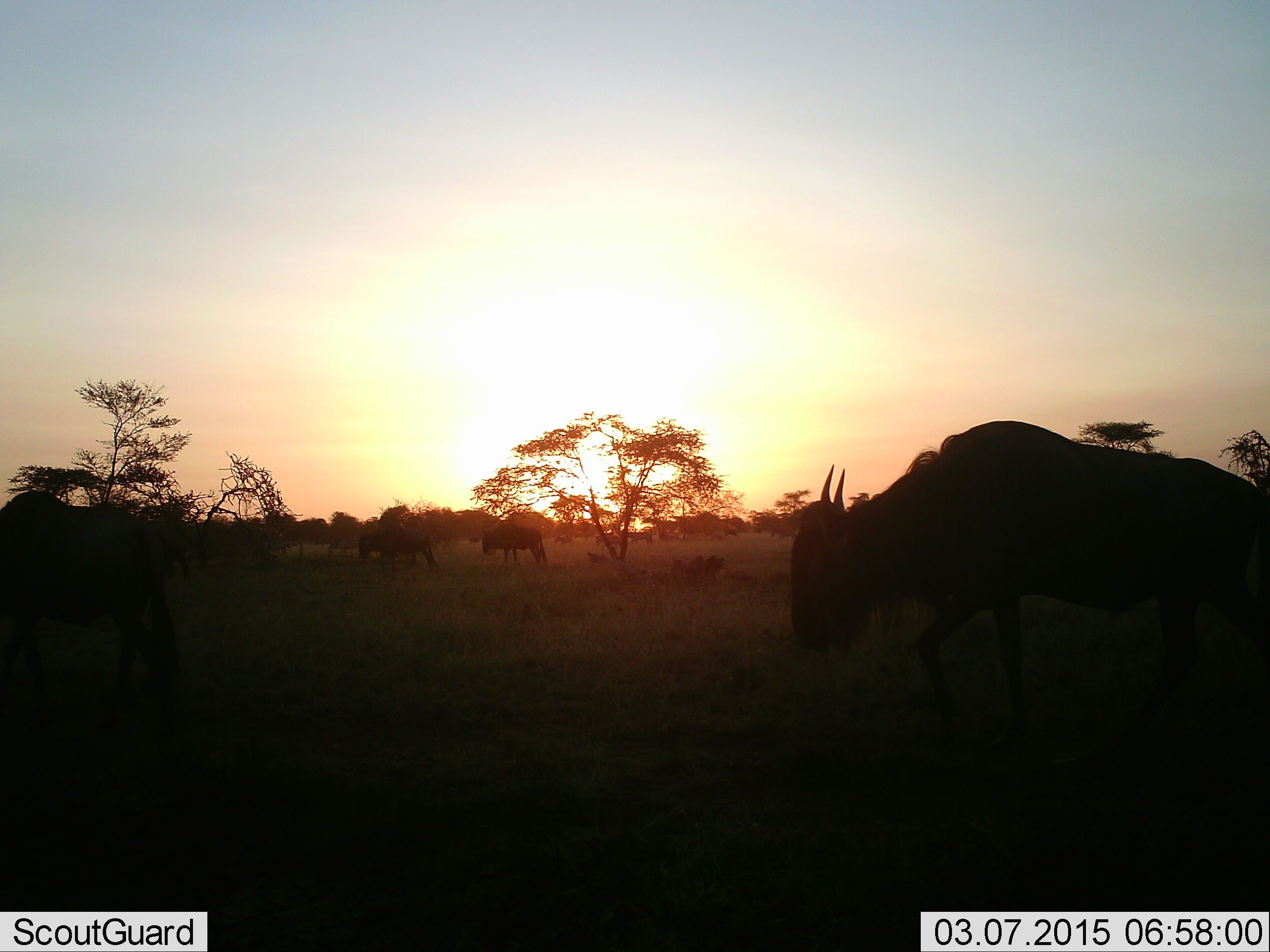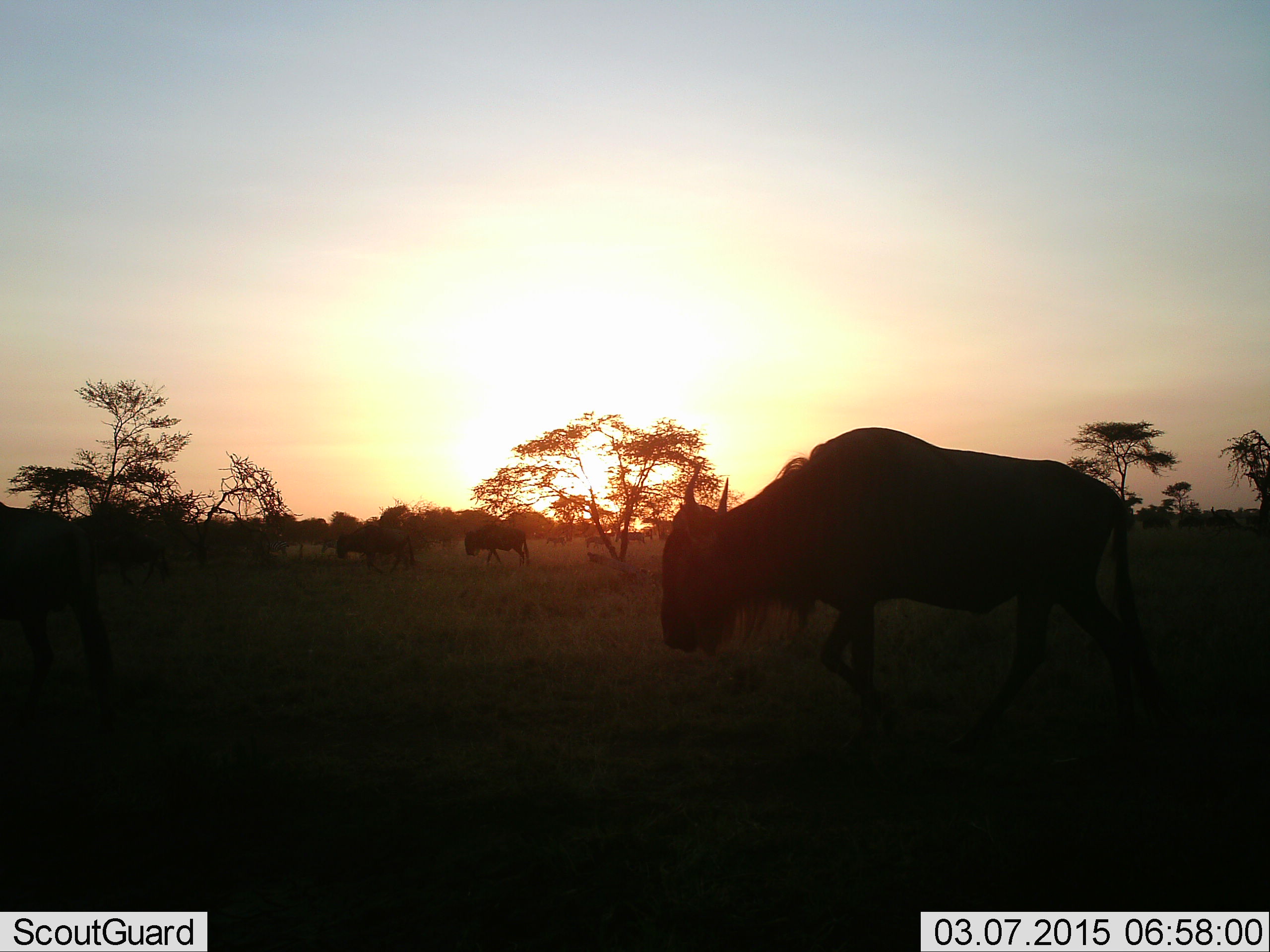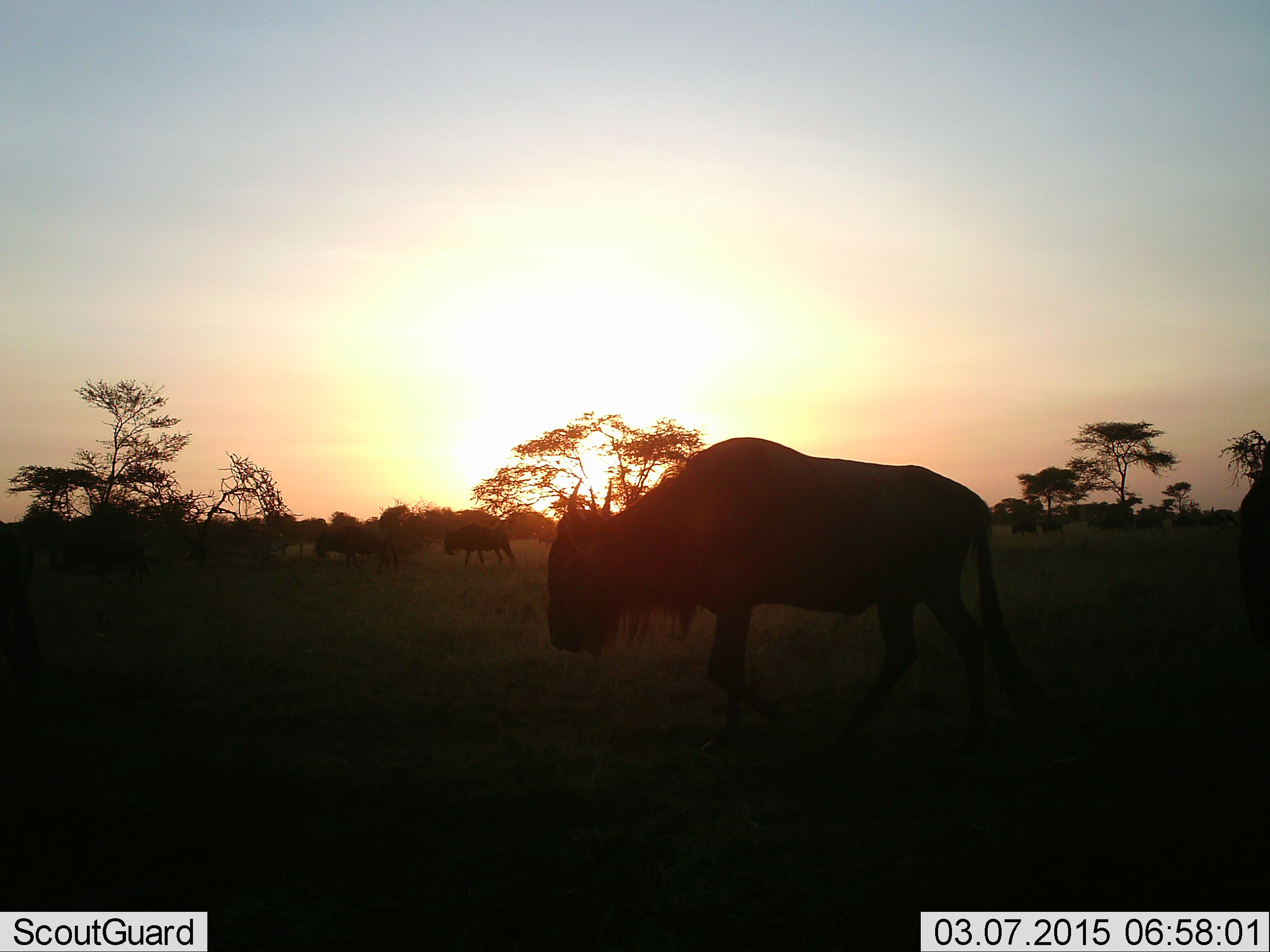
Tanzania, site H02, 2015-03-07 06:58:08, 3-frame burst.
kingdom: Animalia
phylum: Chordata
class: Mammalia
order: Artiodactyla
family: Bovidae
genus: Connochaetes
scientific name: Connochaetes taurinus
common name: blue wildebeest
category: wildebeest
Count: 5.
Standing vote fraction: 0%.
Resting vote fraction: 0%.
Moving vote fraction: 100%.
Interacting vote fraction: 0%.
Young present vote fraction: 0%.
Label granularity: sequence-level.